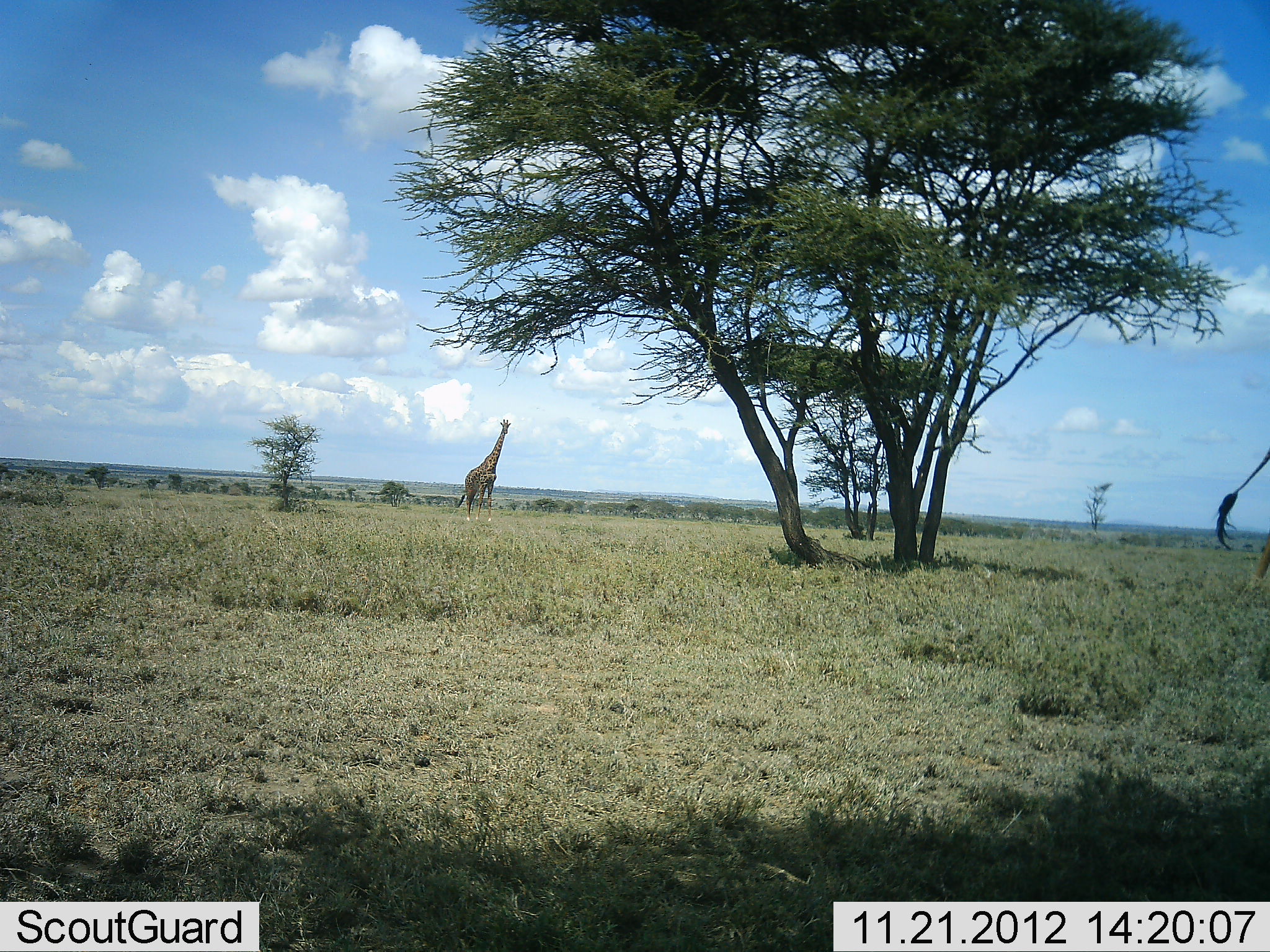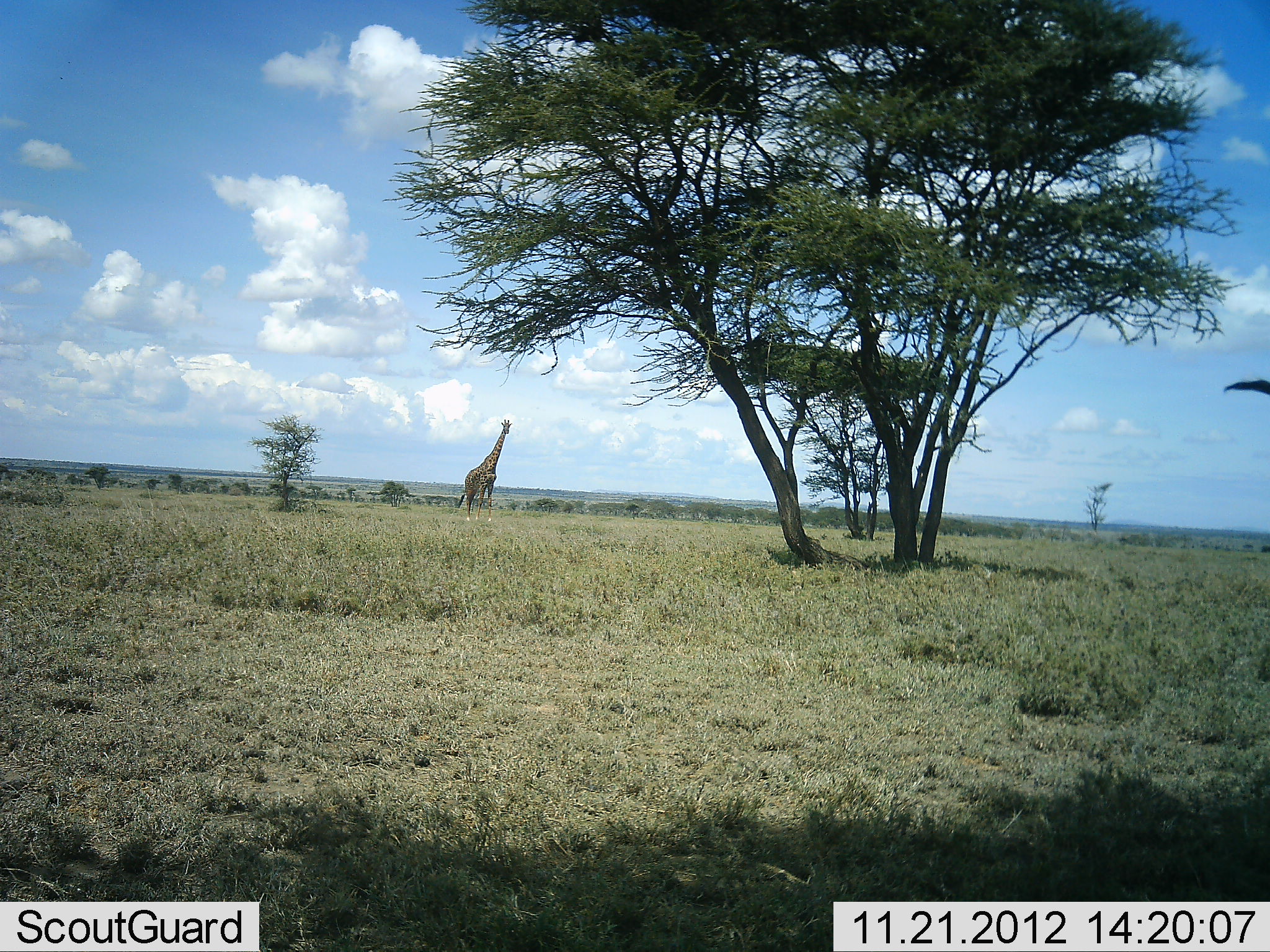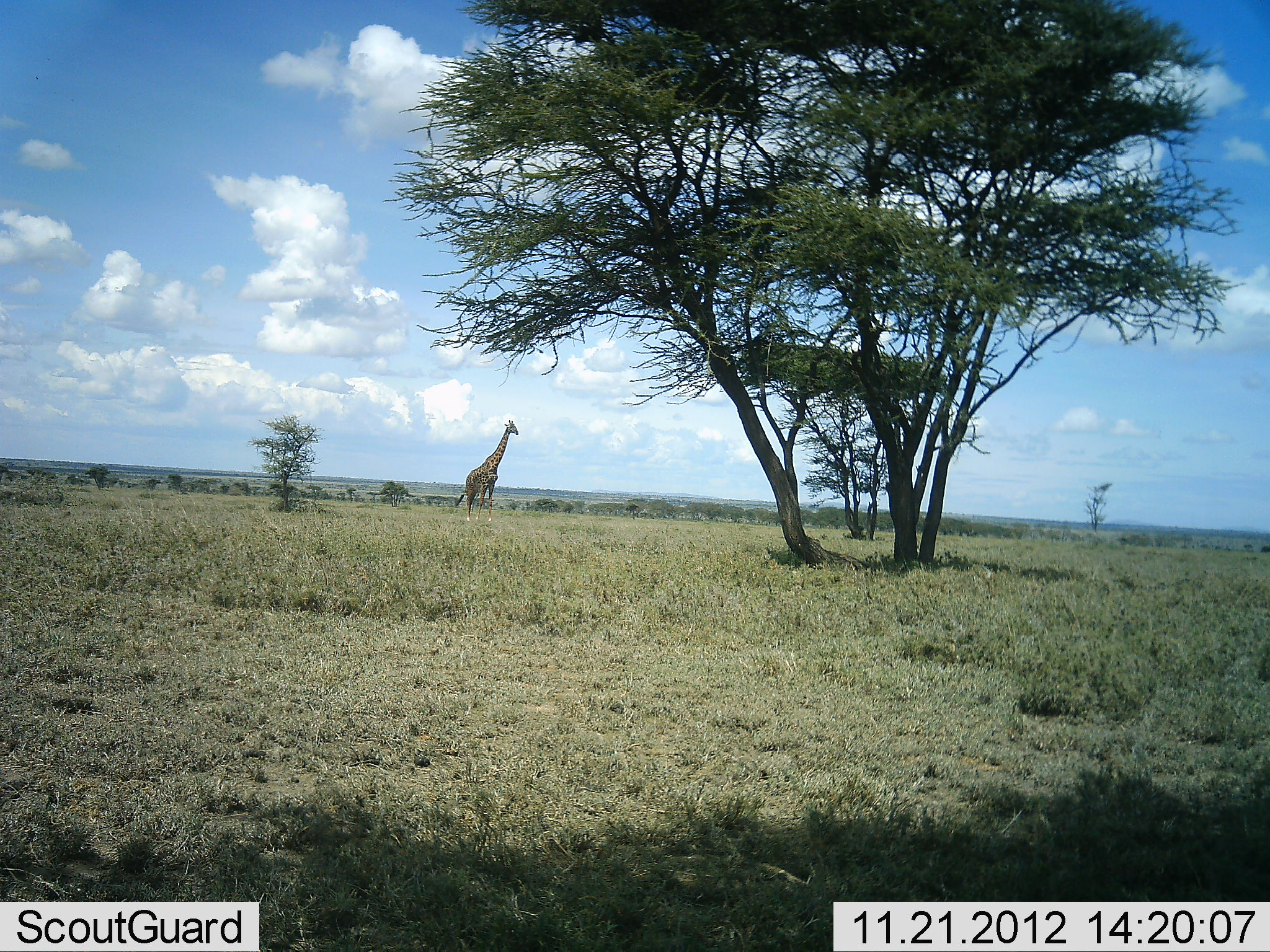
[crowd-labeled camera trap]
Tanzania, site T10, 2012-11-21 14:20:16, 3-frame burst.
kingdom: Animalia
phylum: Chordata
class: Mammalia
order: Artiodactyla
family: Giraffidae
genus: Giraffa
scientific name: Giraffa camelopardalis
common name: giraffe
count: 2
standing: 100%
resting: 0%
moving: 0%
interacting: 0%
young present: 0%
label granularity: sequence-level